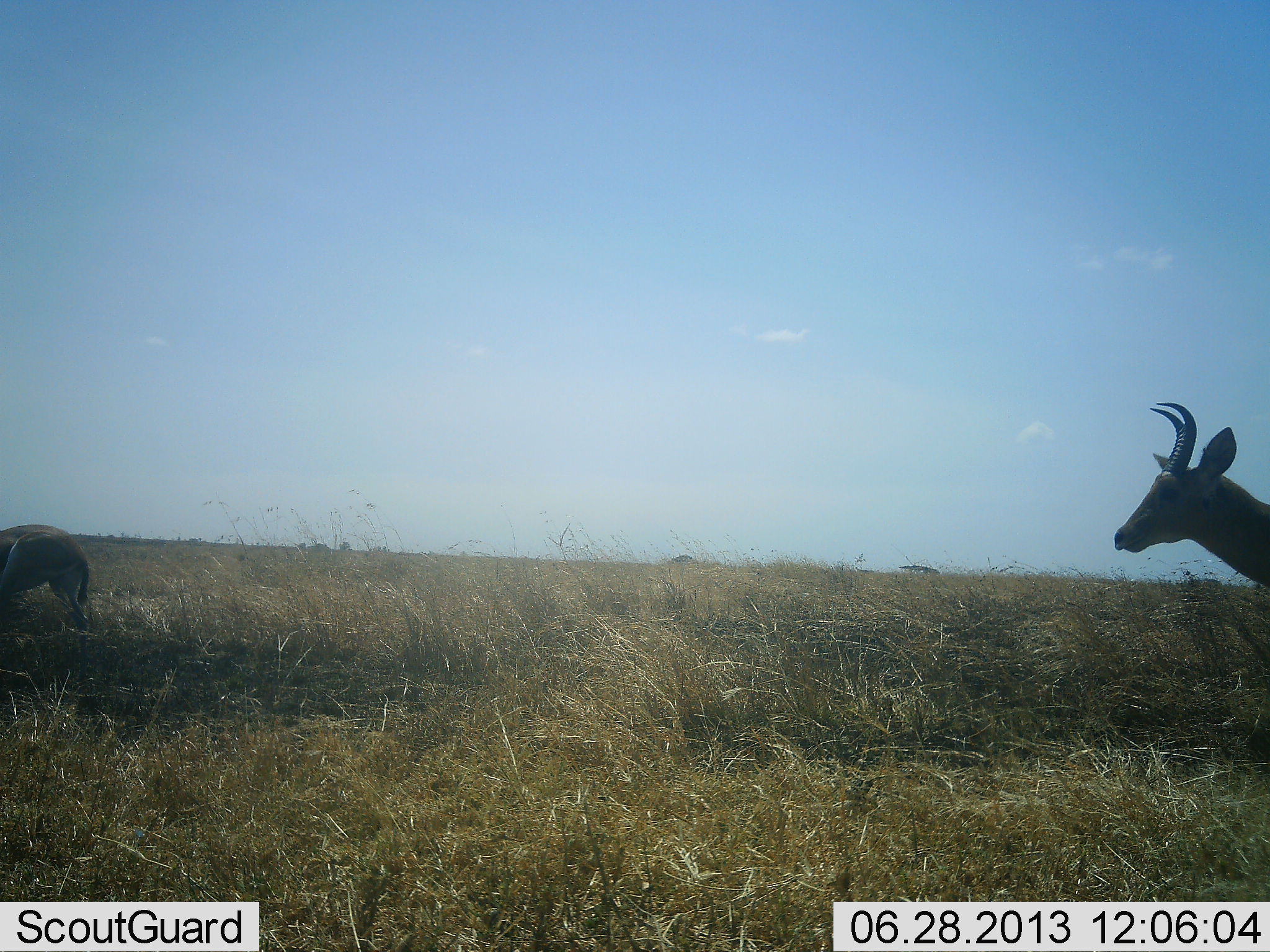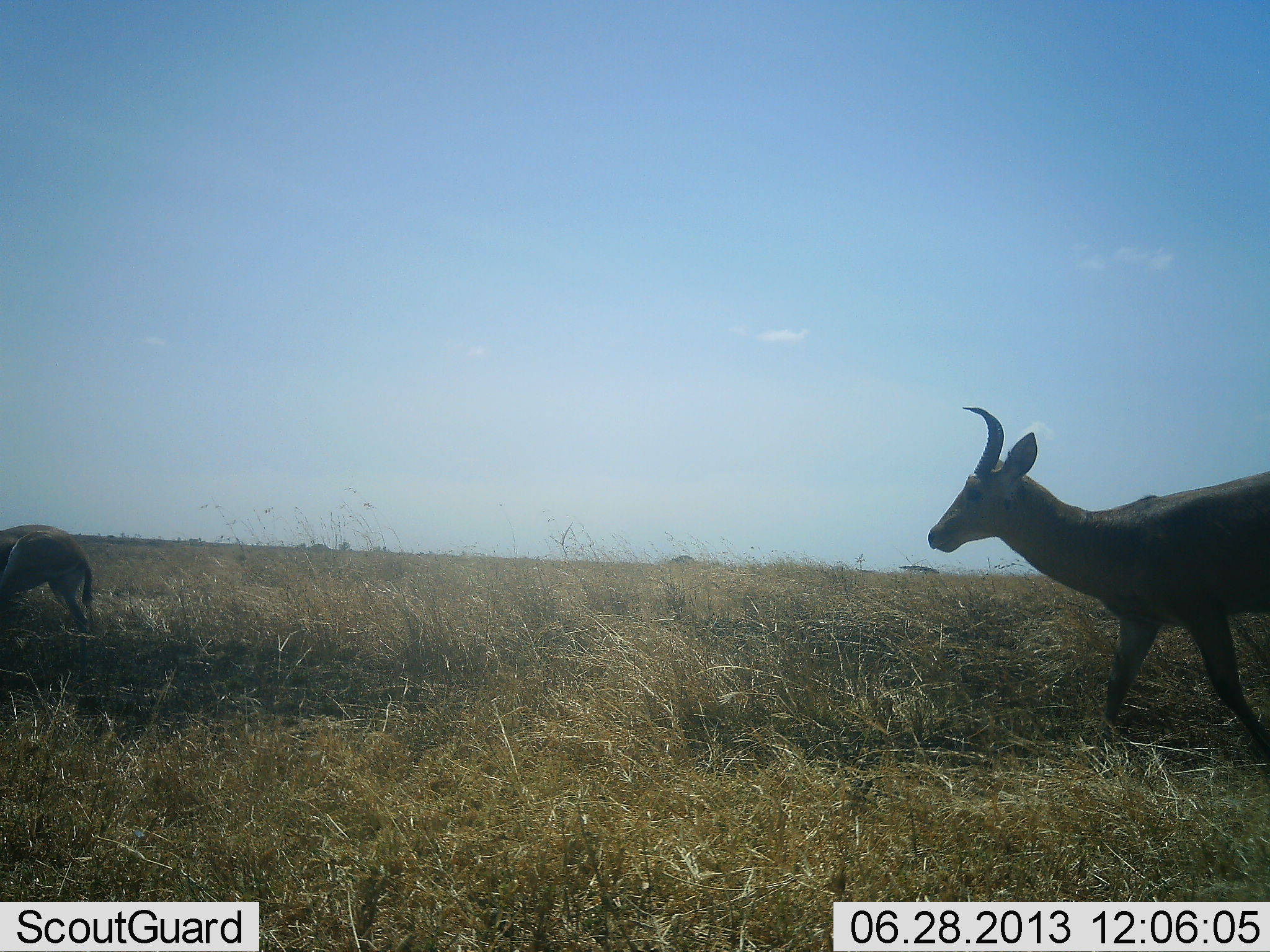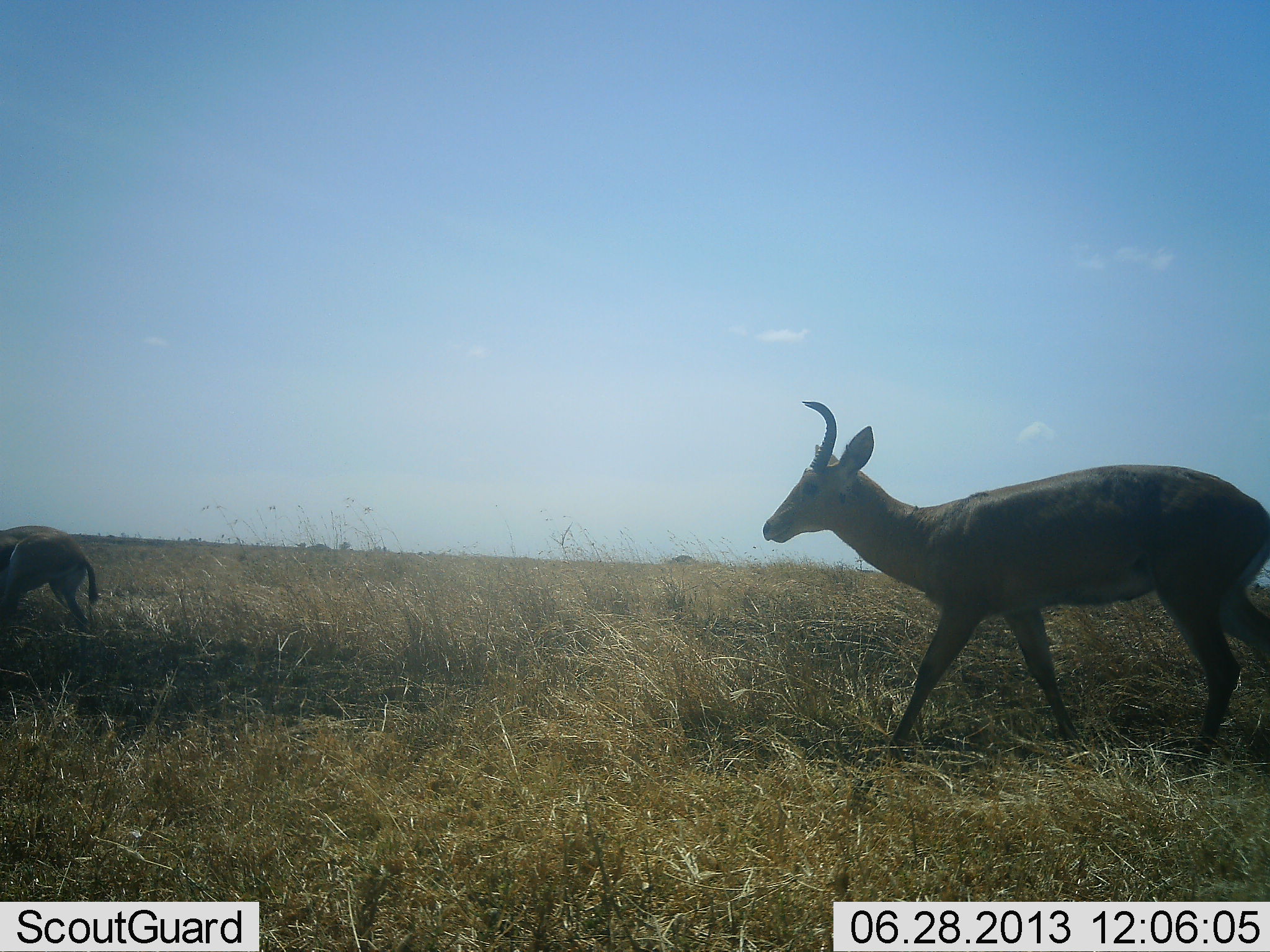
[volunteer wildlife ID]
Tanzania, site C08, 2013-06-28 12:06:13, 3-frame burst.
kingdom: Animalia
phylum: Chordata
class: Mammalia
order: Artiodactyla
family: Bovidae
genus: Redunca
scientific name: Redunca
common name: reedbuck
Reedbuck (Redunca), count 2. Behavior (volunteer vote fractions): standing 30%, resting 0%, moving 90%, interacting 0%. Young present (vote fraction): 0%. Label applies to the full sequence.